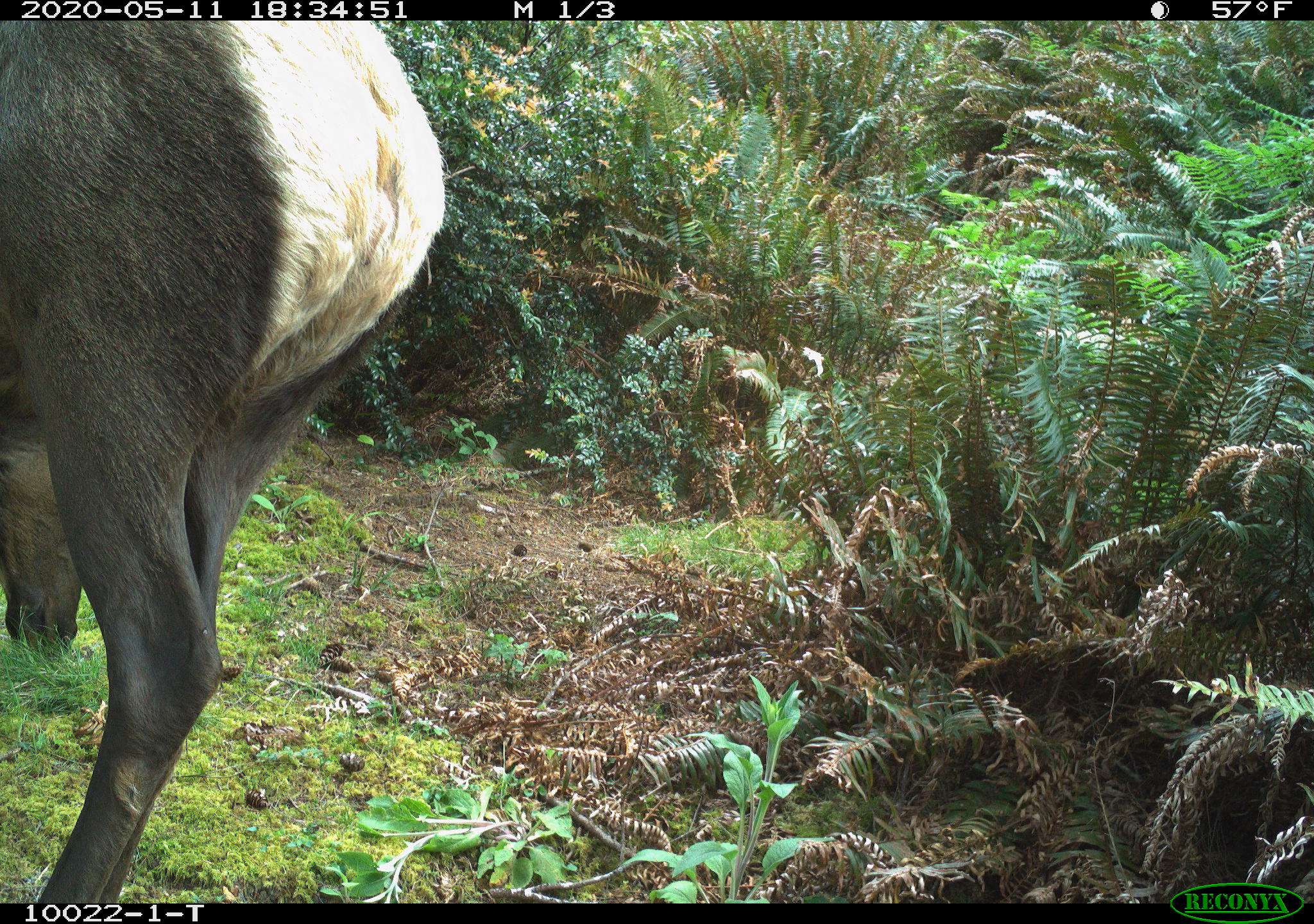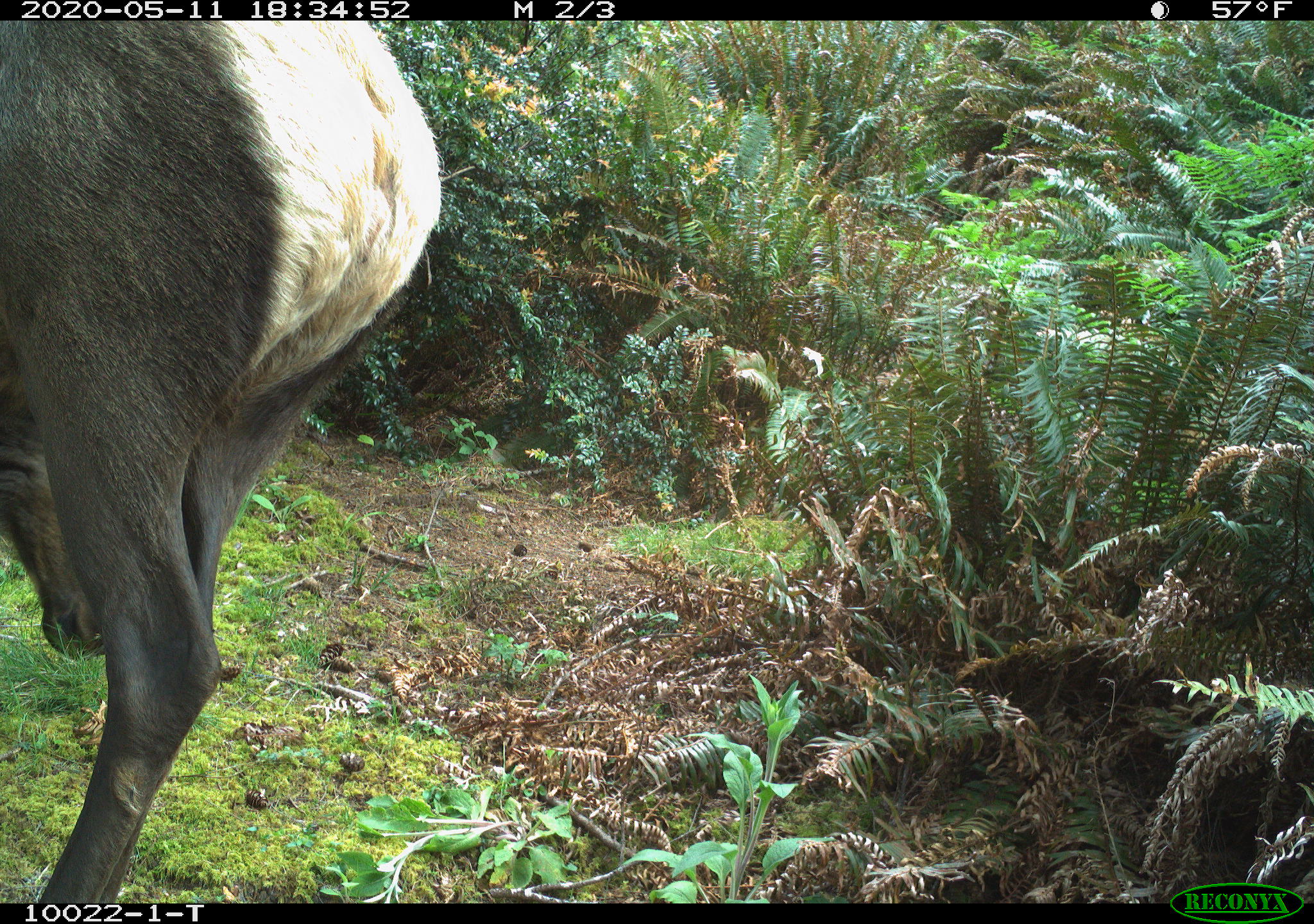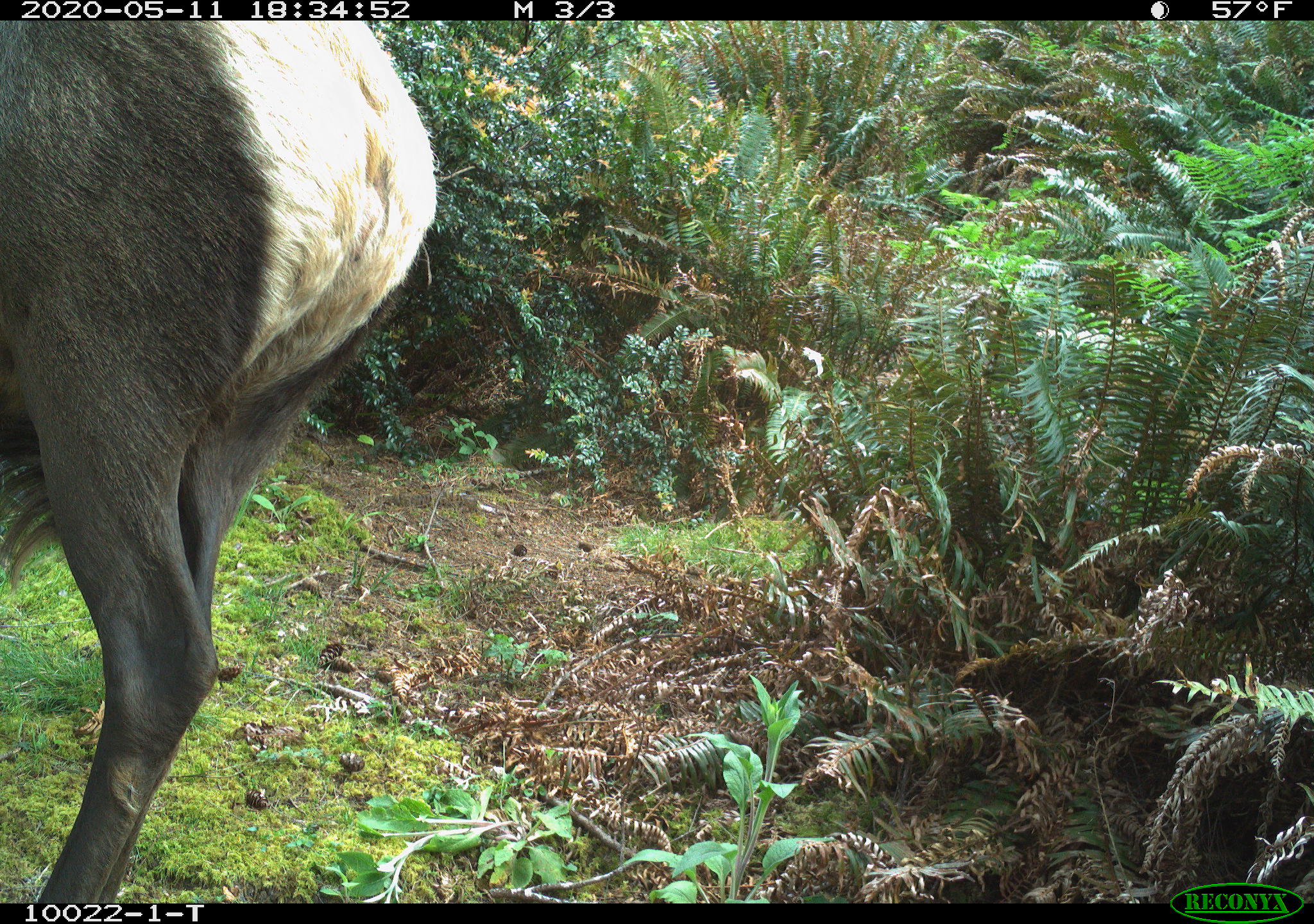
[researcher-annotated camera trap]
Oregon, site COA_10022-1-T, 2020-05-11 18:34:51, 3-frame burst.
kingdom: Animalia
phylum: Chordata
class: Mammalia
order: Artiodactyla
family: Cervidae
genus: Cervus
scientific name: Cervus canadensis roosevelti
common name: roosevelt elk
Roosevelt elk (Cervus canadensis roosevelti).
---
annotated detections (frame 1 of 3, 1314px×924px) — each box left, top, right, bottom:
roosevelt elk: 5, 28, 452, 893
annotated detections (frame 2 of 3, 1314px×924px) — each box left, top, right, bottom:
roosevelt elk: 5, 28, 450, 893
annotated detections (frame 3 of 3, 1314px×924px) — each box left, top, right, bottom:
roosevelt elk: 5, 28, 445, 893